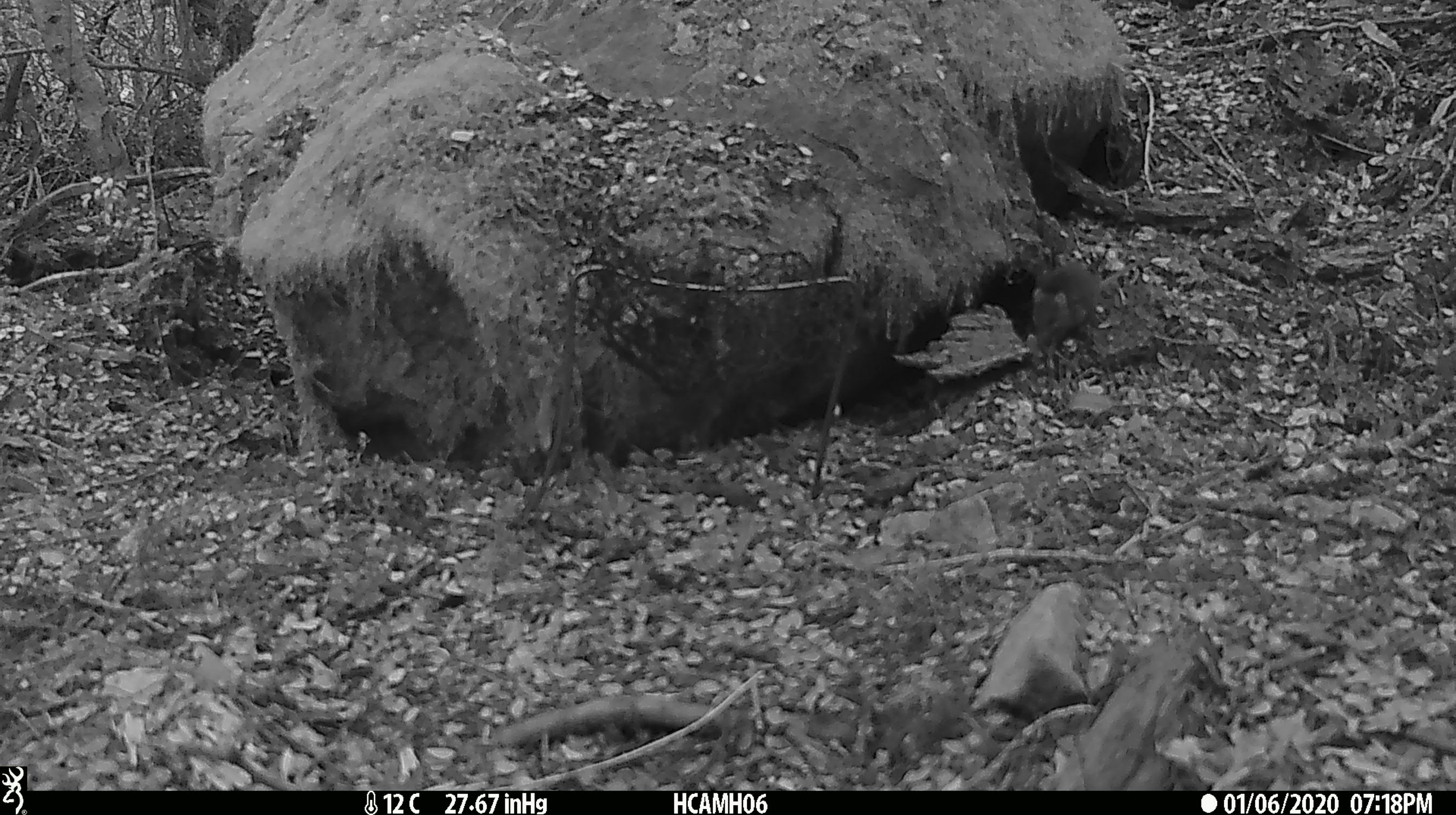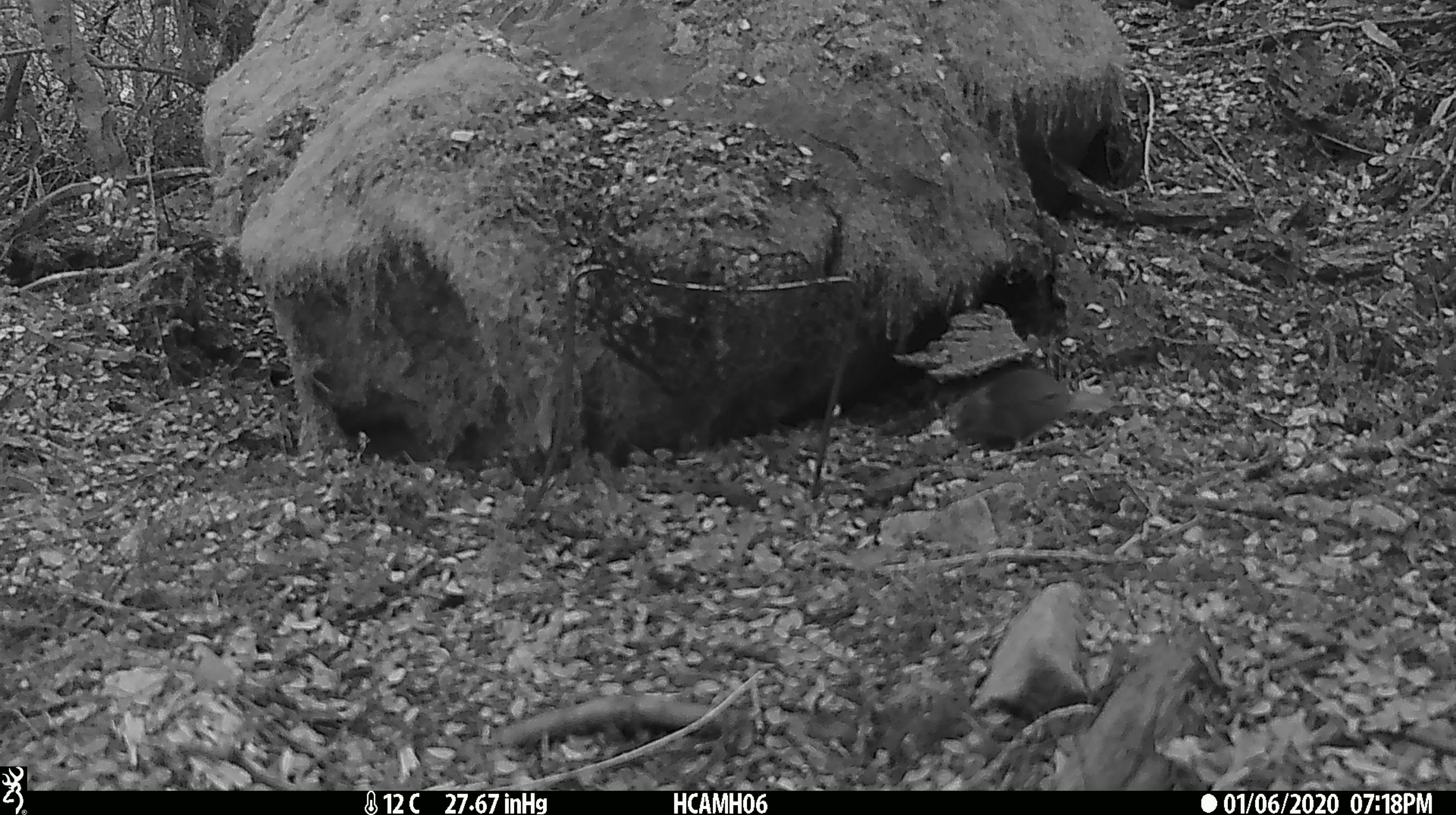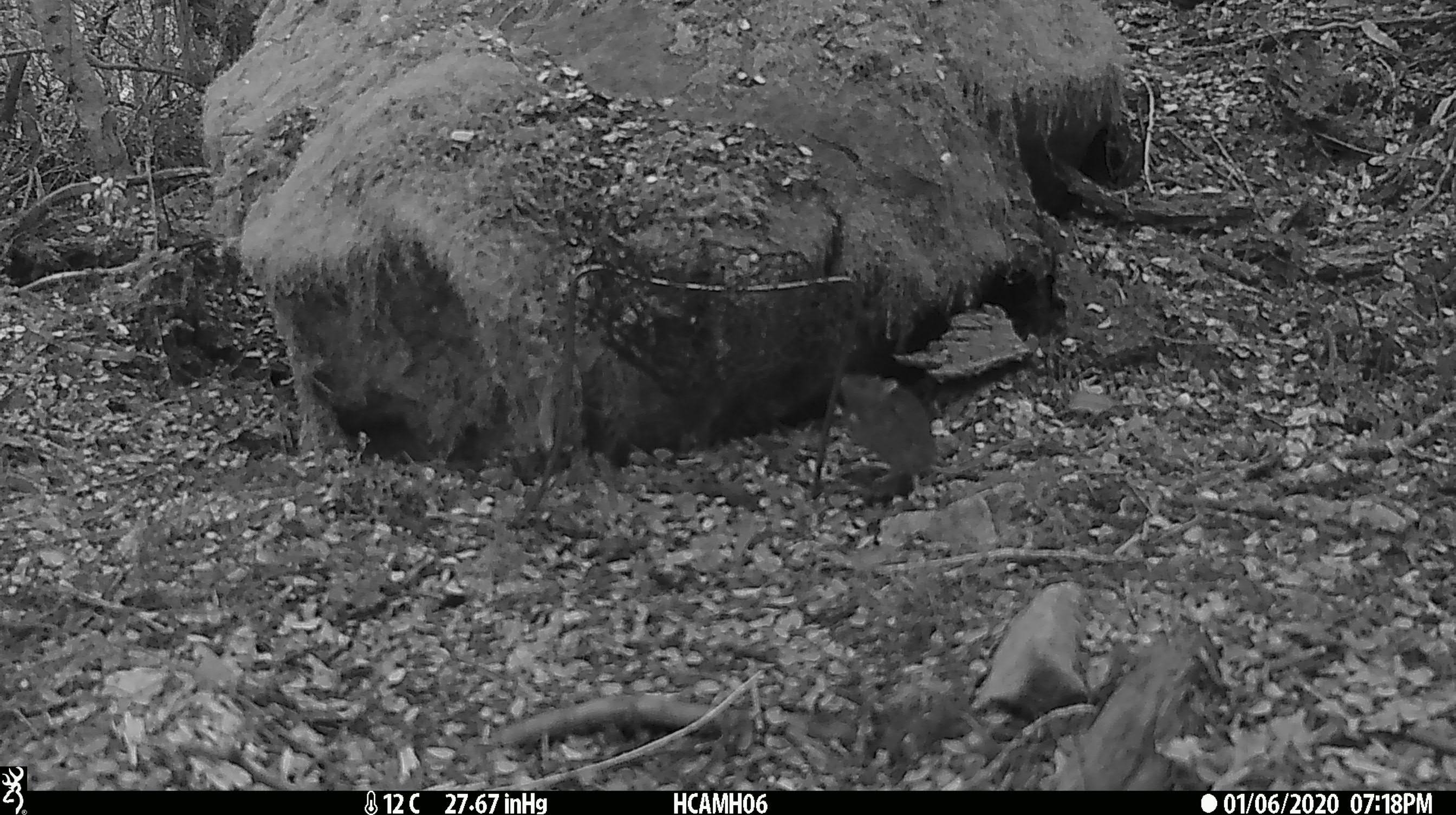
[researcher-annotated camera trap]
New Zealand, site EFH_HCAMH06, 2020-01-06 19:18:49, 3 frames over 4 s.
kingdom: Animalia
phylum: Chordata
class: Mammalia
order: Rodentia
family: Muridae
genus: Mus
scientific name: Mus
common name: mouse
Mouse (Mus).